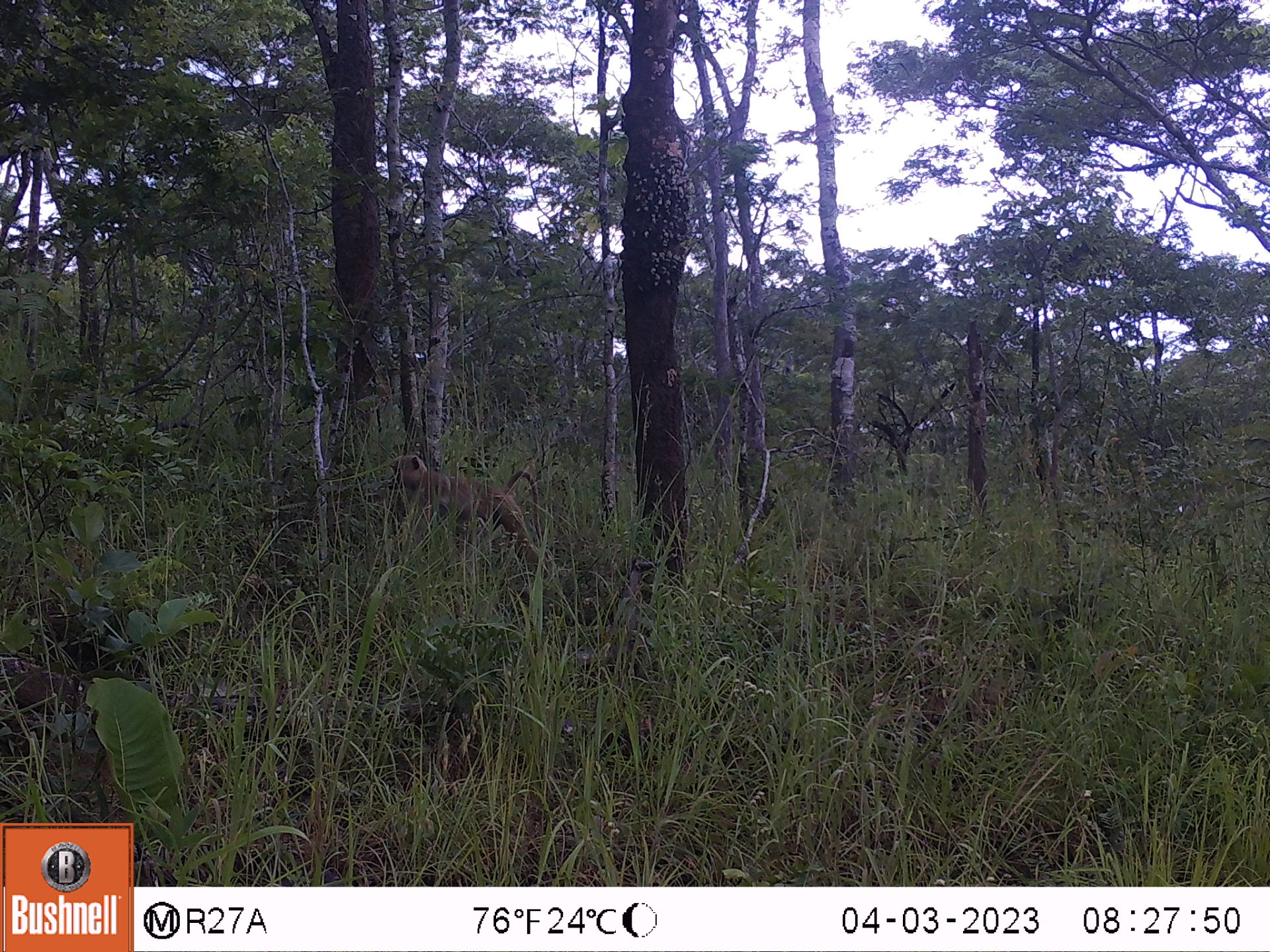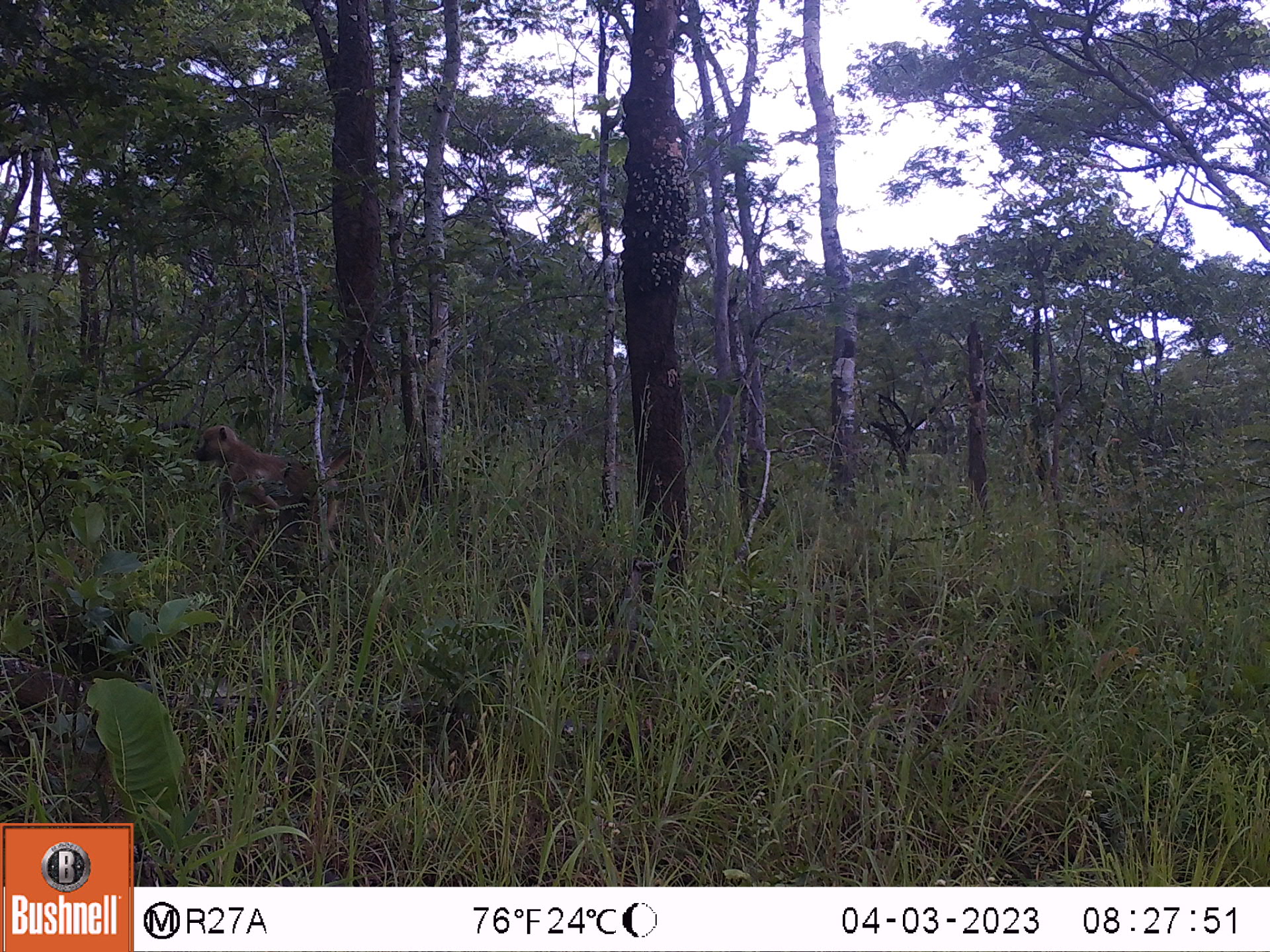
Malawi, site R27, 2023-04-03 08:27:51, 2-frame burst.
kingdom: Animalia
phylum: Chordata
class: Mammalia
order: Primates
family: Cercopithecidae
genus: Papio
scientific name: Papio cynocephalus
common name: yellow baboon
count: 1